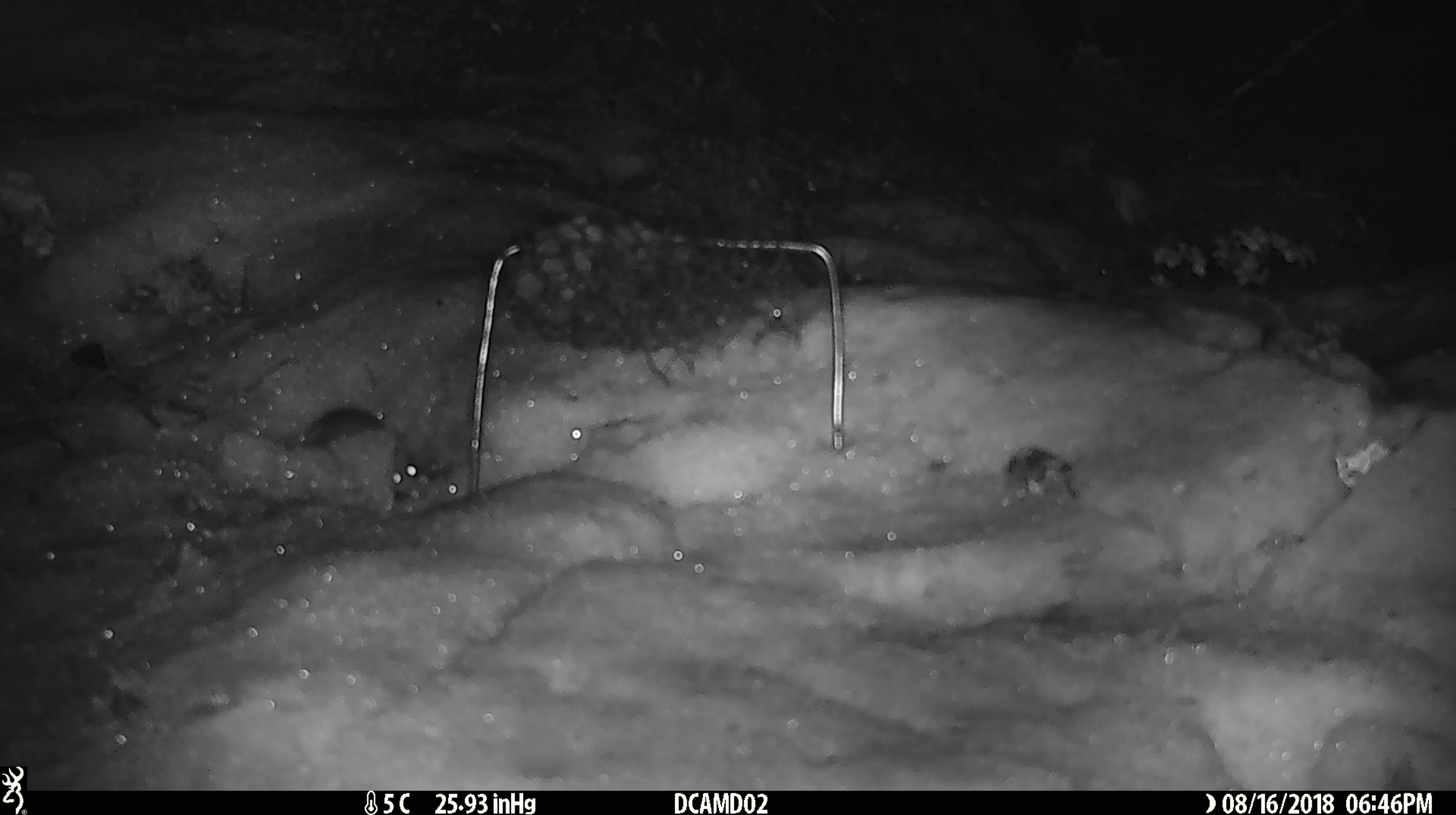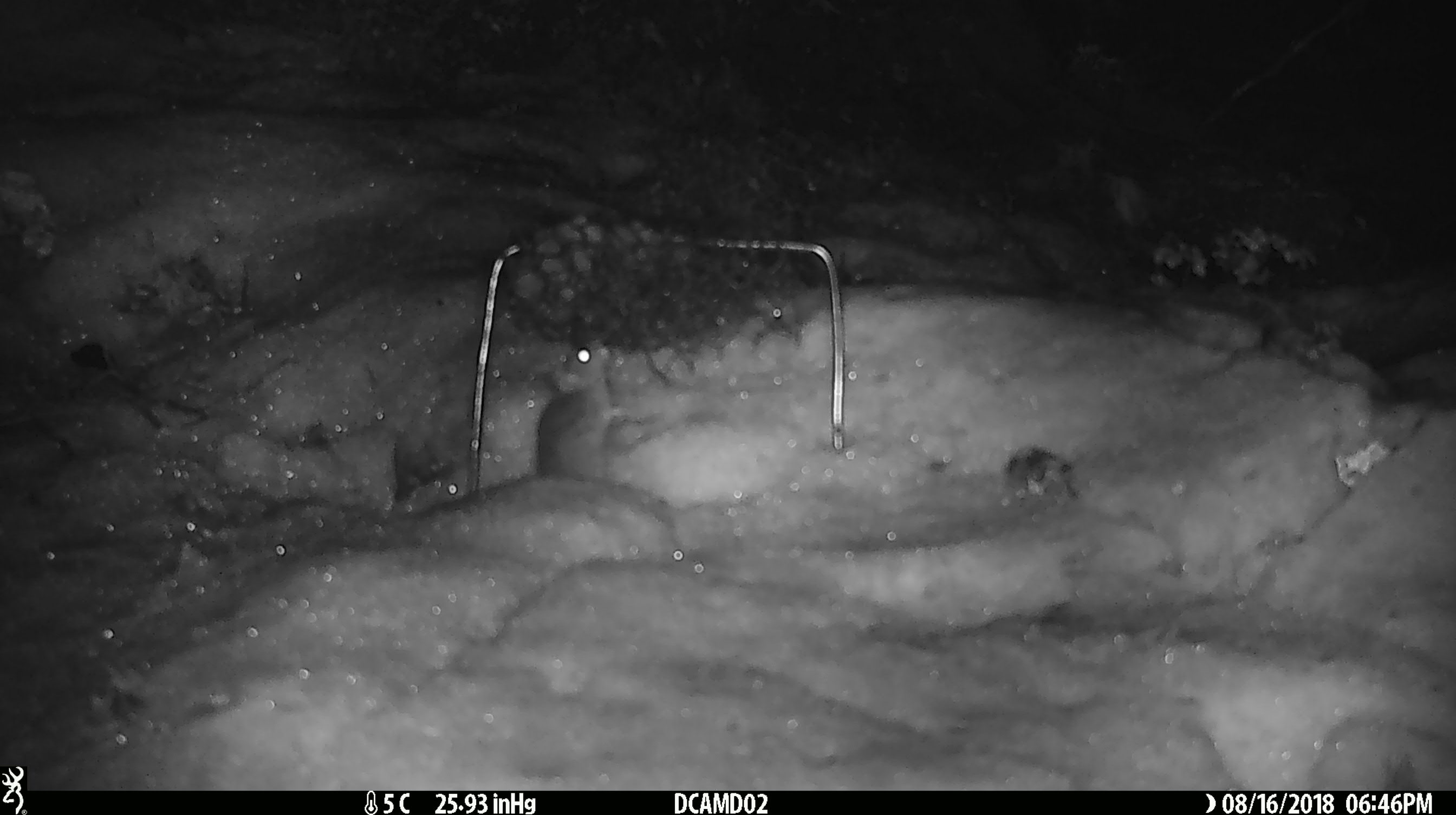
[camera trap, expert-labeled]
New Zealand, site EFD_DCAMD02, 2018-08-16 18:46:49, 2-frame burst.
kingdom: Animalia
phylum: Chordata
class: Mammalia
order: Rodentia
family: Muridae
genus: Mus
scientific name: Mus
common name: mouse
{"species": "mouse (Mus)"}